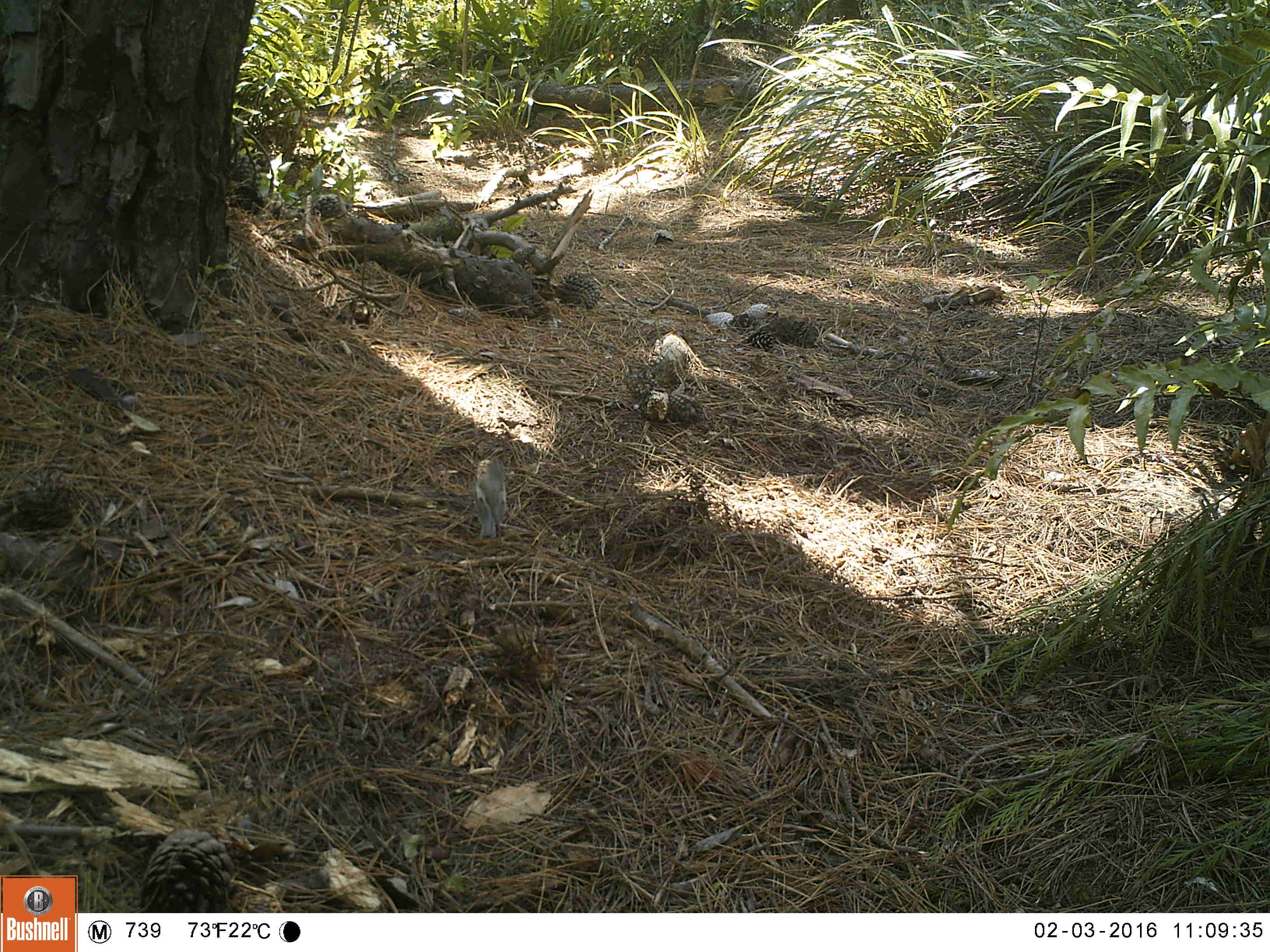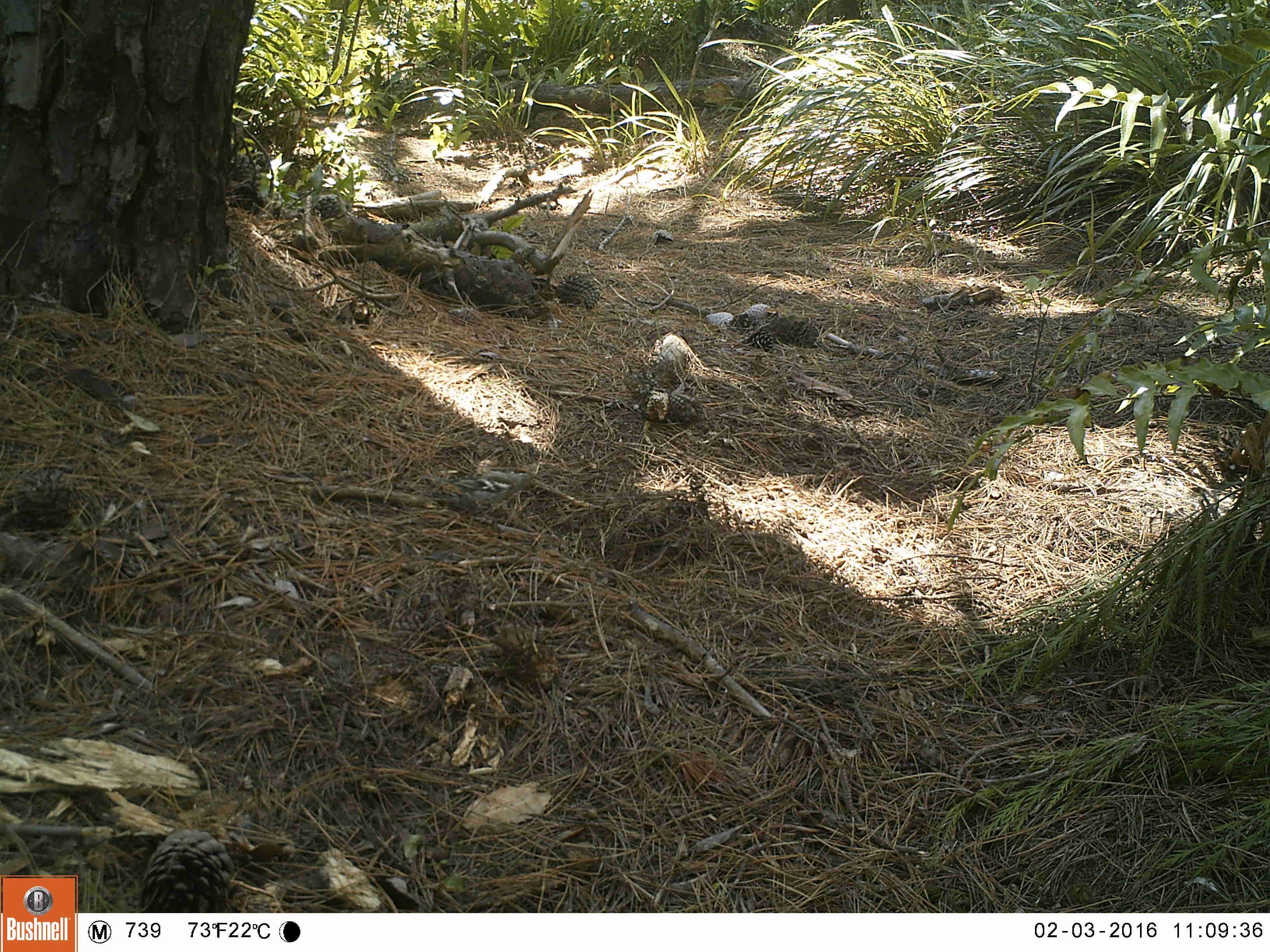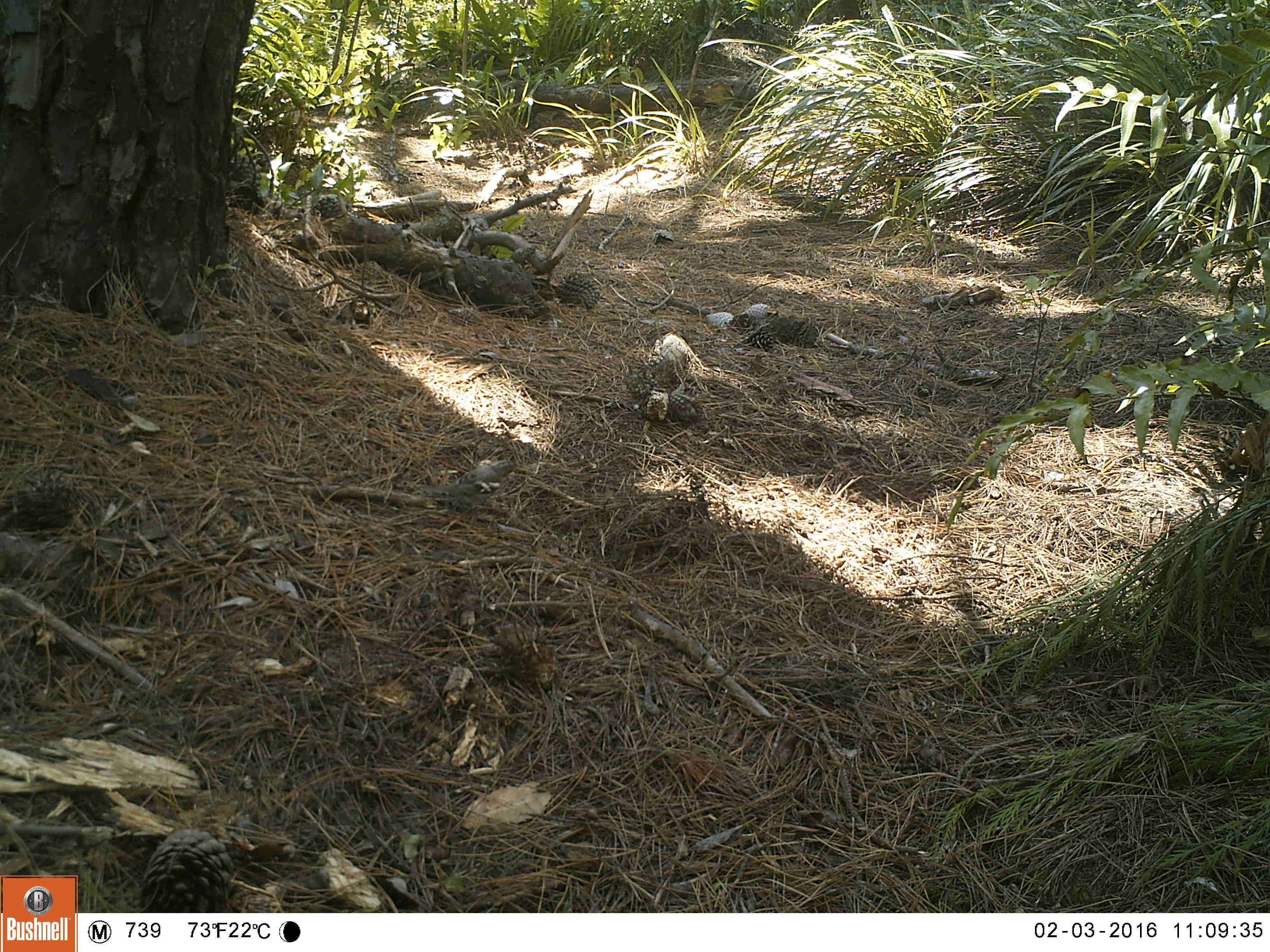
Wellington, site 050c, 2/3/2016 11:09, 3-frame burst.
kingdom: Animalia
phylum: Chordata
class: Aves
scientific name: Aves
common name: bird